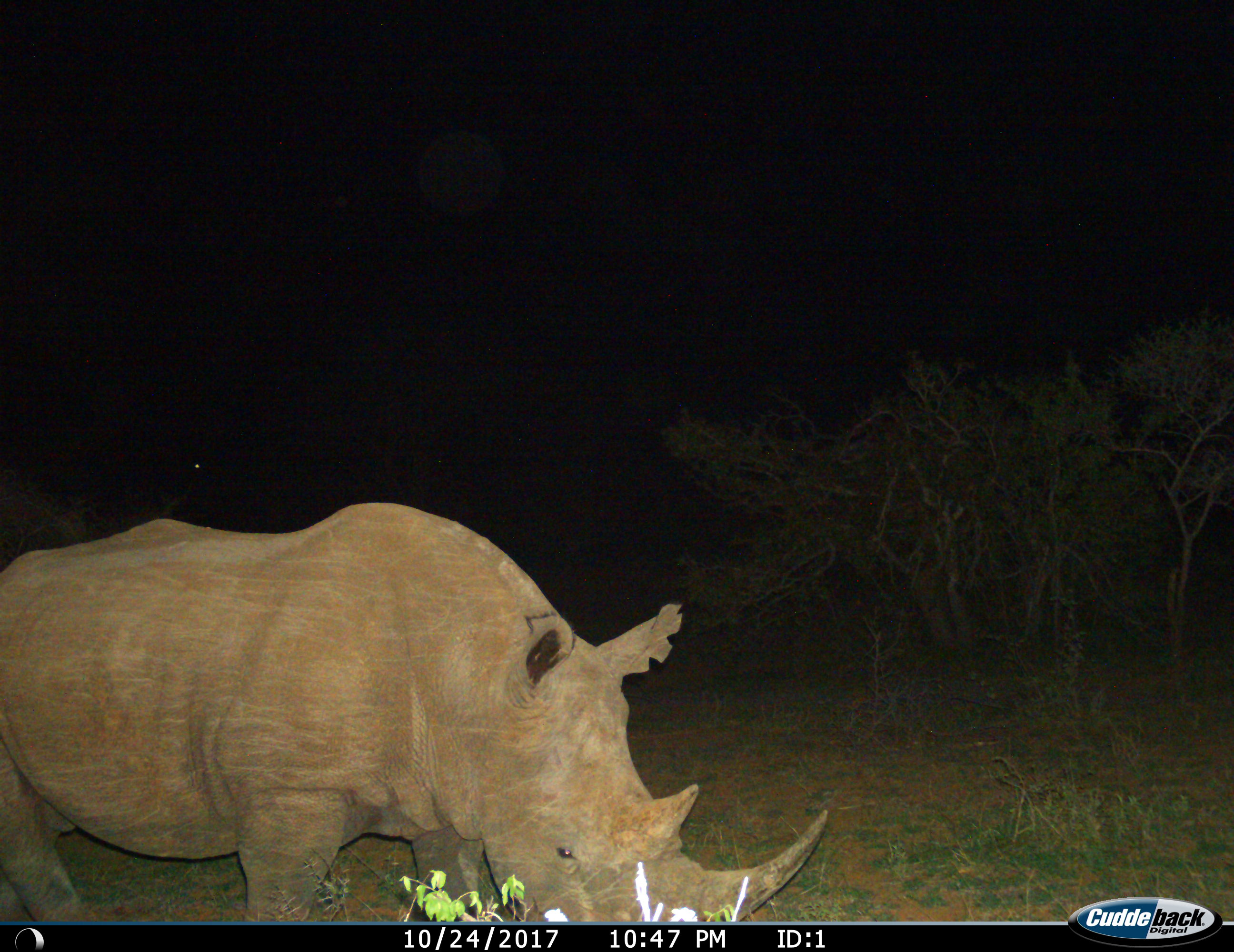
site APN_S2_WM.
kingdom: Animalia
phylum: Chordata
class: Mammalia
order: Perissodactyla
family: Rhinocerotidae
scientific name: Rhinocerotidae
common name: unknown rhinoceros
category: rhinocerosunknown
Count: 1.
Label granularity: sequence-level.